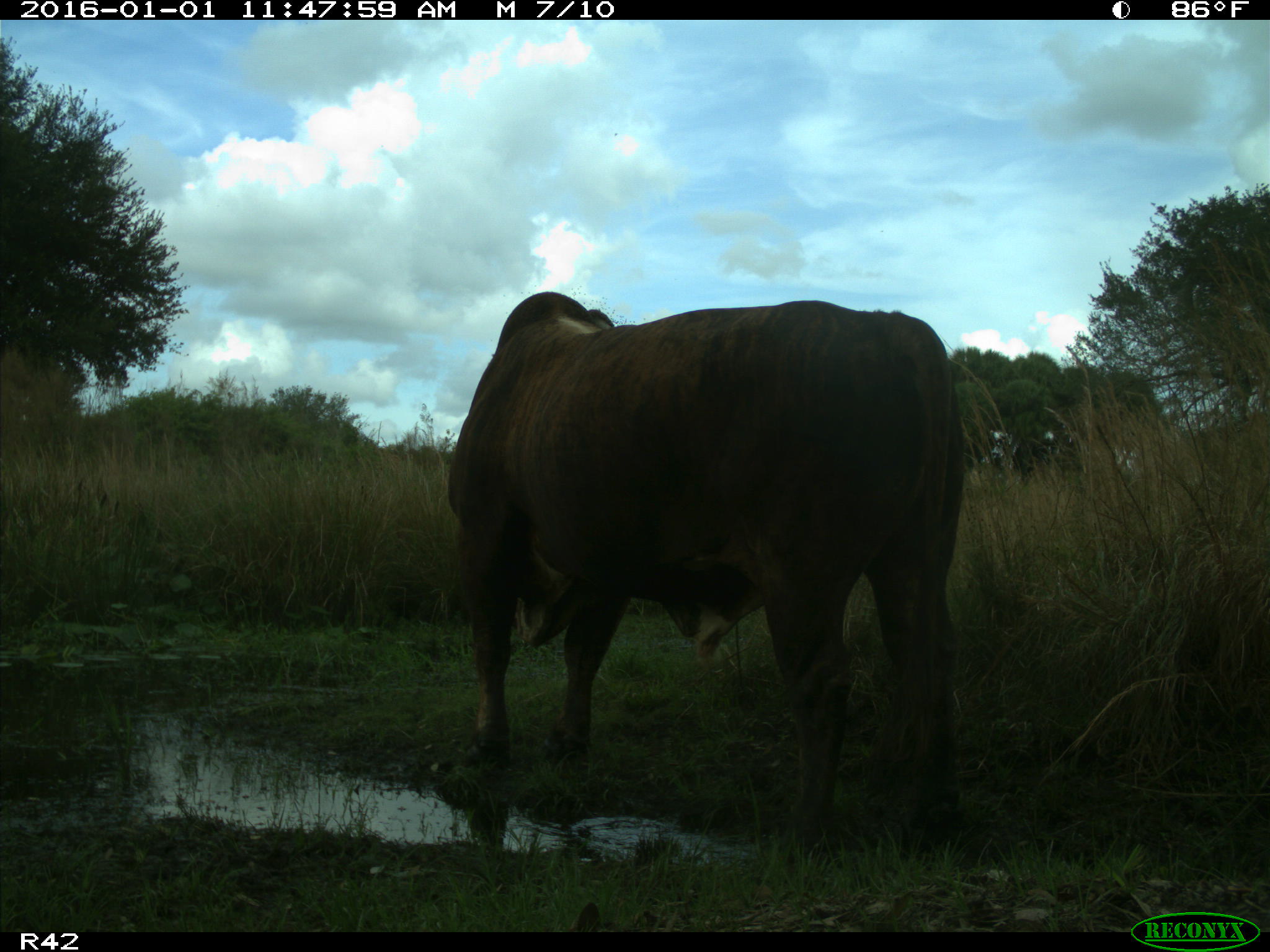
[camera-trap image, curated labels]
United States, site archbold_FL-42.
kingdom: Animalia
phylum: Chordata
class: Mammalia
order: Artiodactyla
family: Bovidae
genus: Bos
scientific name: Bos taurus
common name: domestic cow